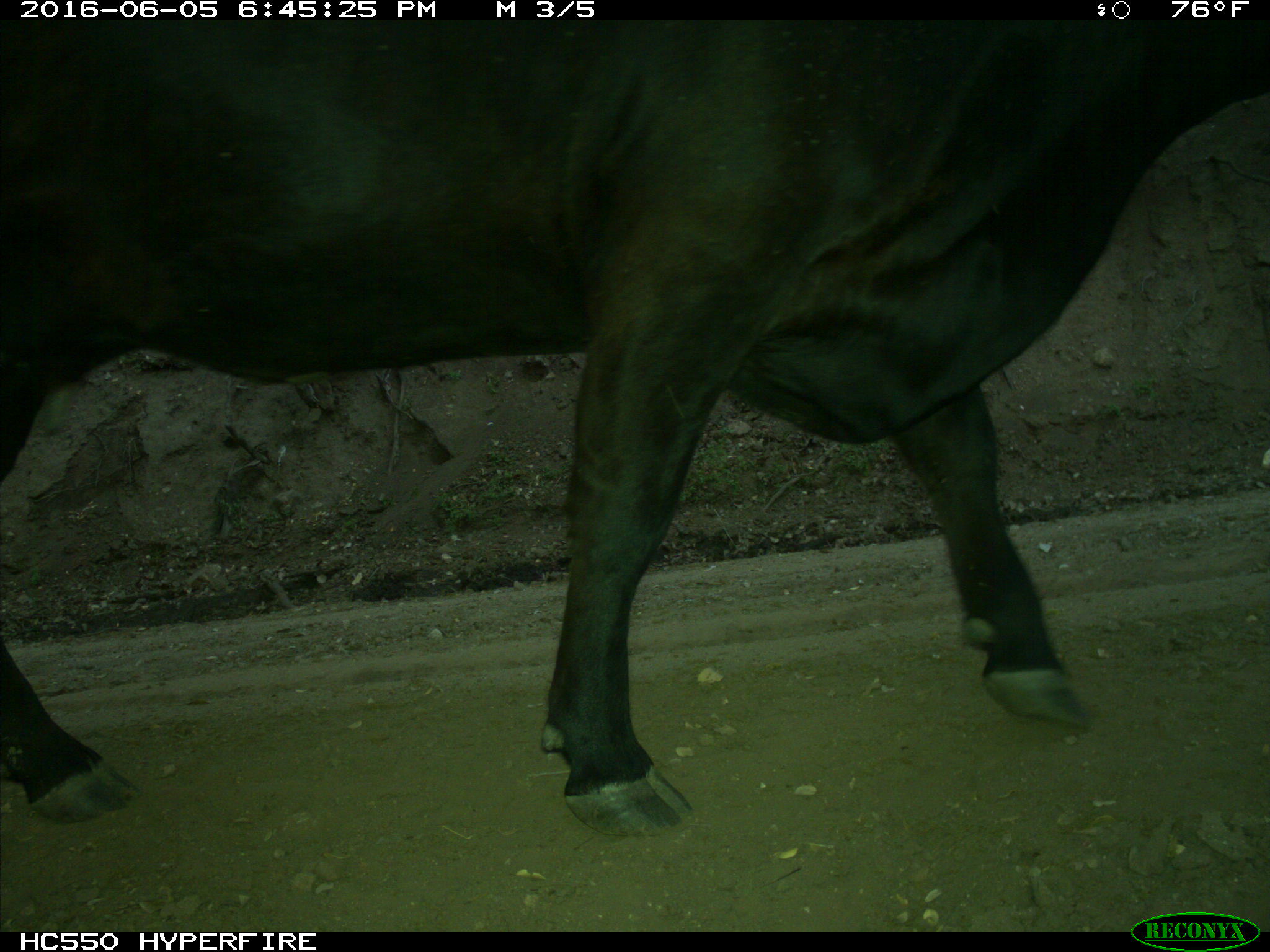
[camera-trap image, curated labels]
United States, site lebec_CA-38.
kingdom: Animalia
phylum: Chordata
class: Mammalia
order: Artiodactyla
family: Bovidae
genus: Bos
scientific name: Bos taurus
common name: domestic cow